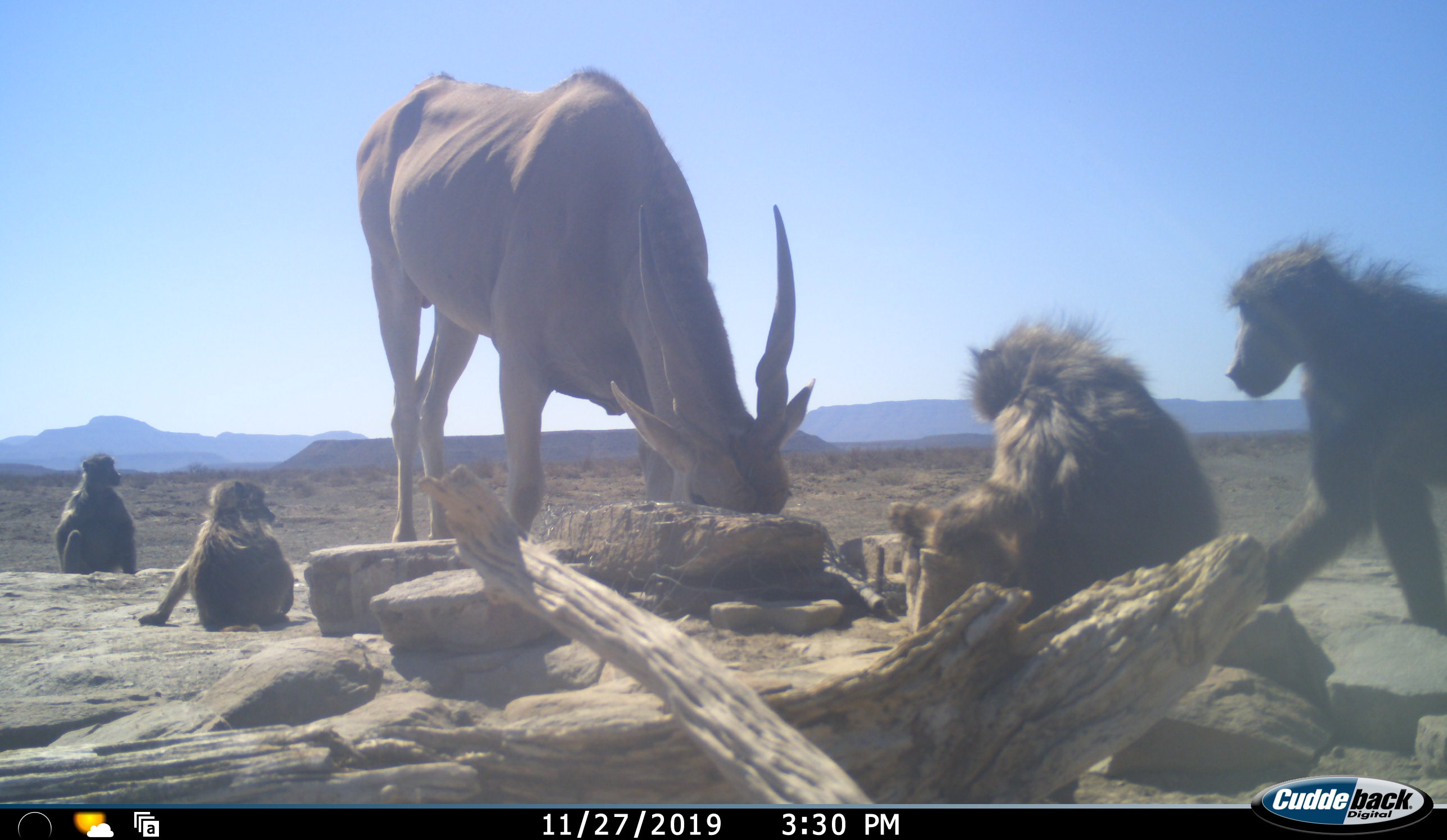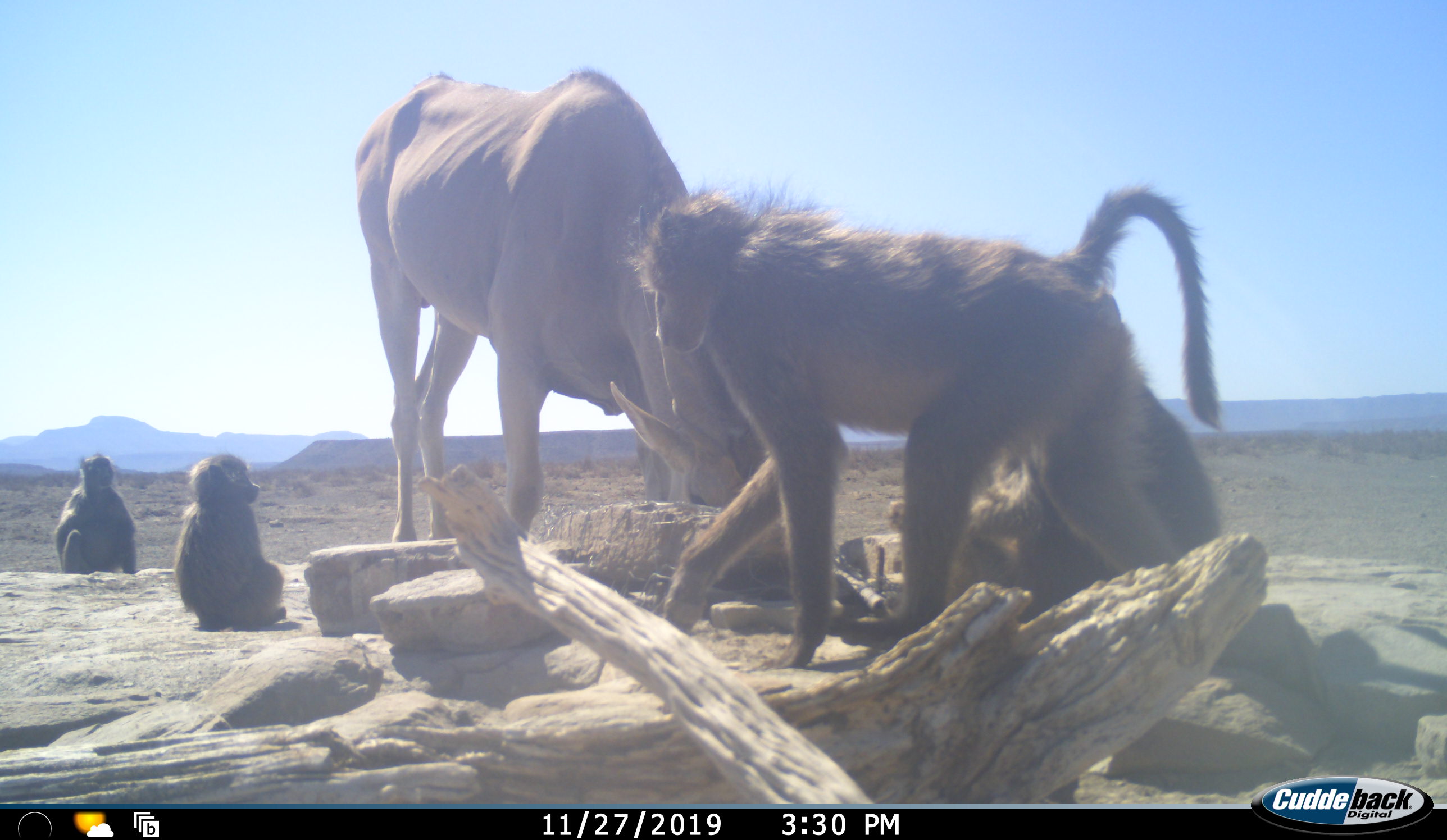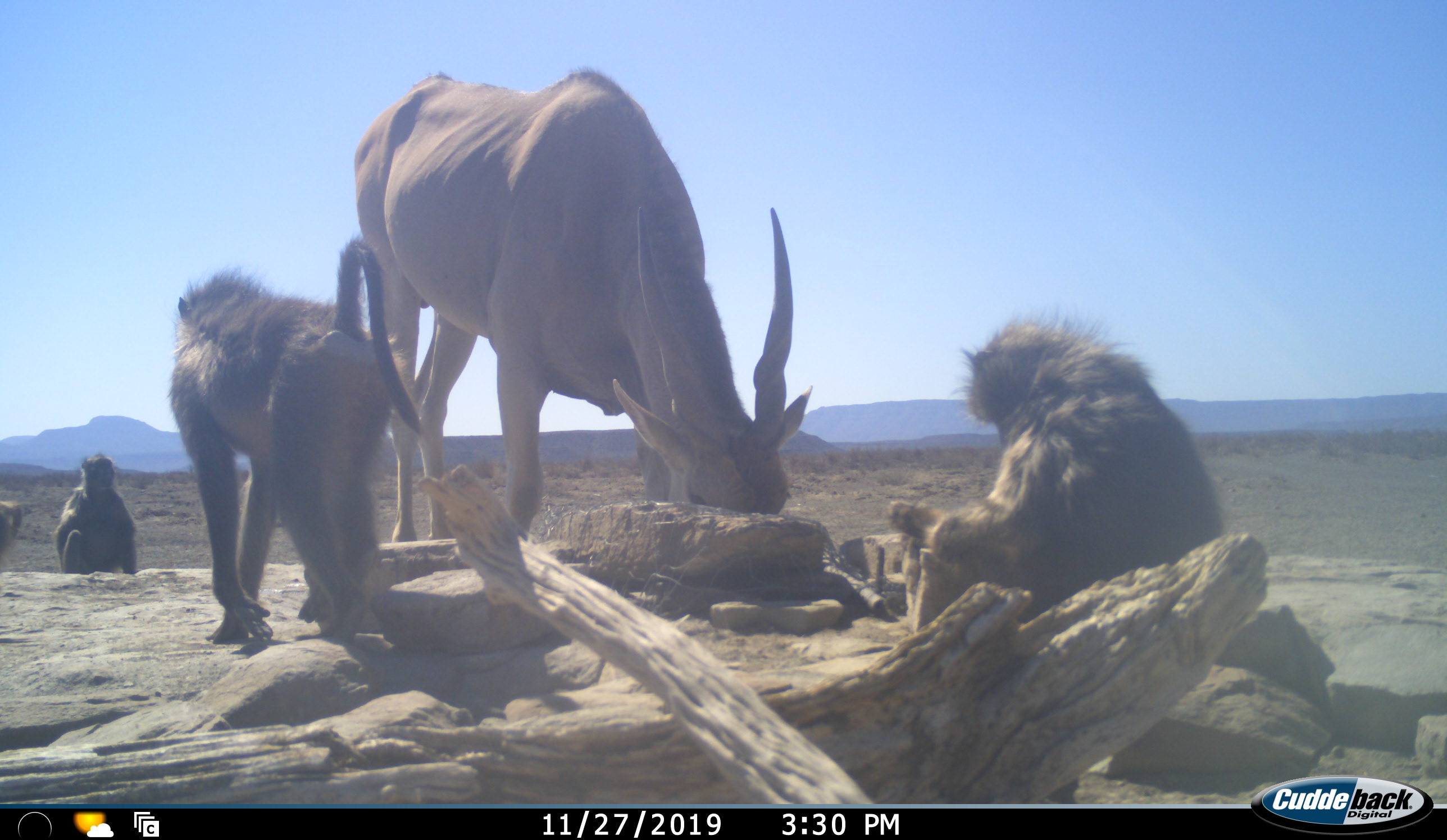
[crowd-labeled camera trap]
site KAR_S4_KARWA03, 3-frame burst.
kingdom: Animalia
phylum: Chordata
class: Mammalia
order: Primates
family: Cercopithecidae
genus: Papio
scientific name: Papio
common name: baboon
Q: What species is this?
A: Baboon (Papio).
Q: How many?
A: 4.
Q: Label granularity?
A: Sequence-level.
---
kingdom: Animalia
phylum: Chordata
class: Mammalia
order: Artiodactyla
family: Bovidae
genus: Tragelaphus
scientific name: Tragelaphus oryx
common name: eland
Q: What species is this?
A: Eland (Tragelaphus oryx).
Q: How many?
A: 1.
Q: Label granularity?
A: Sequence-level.